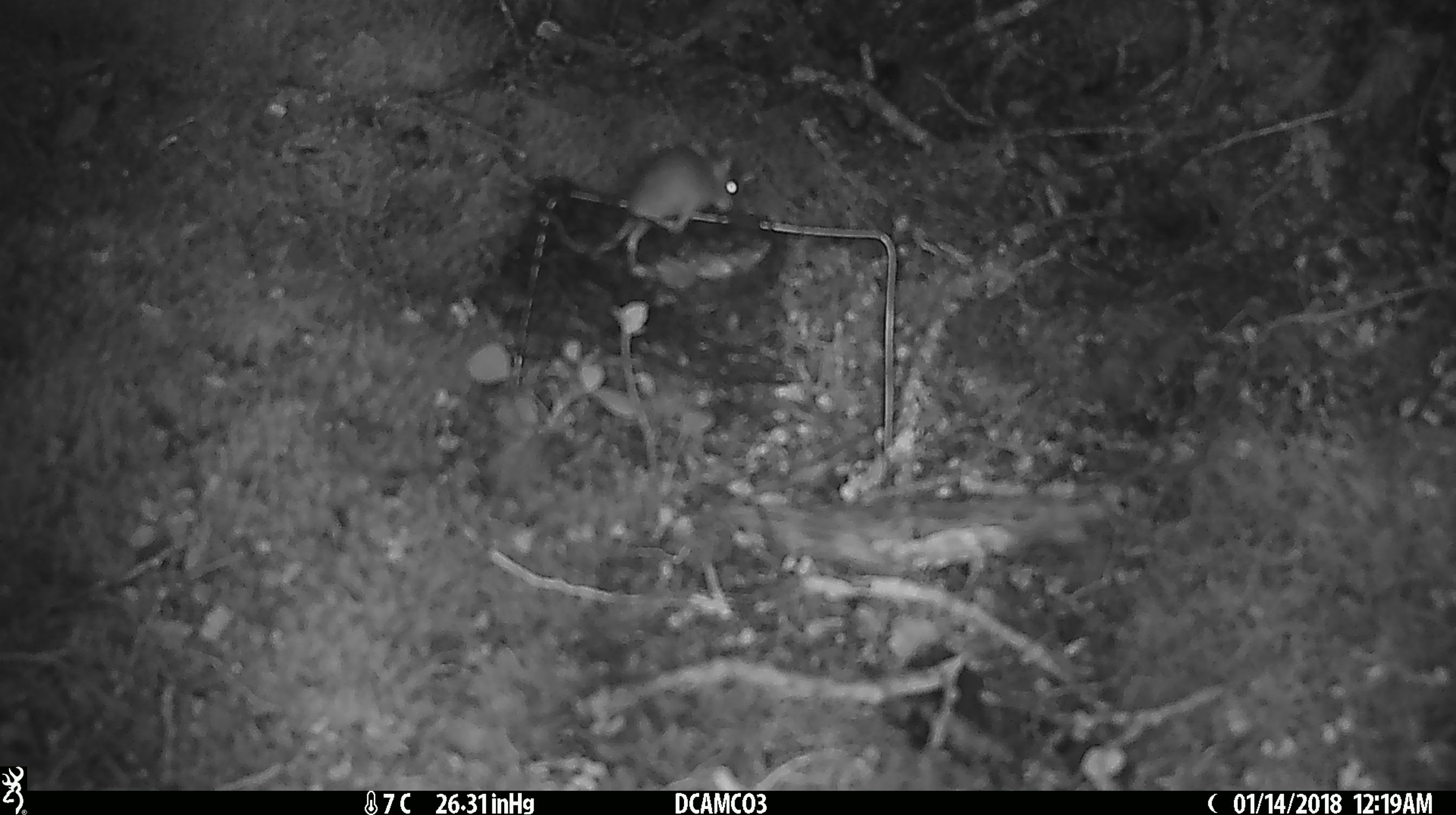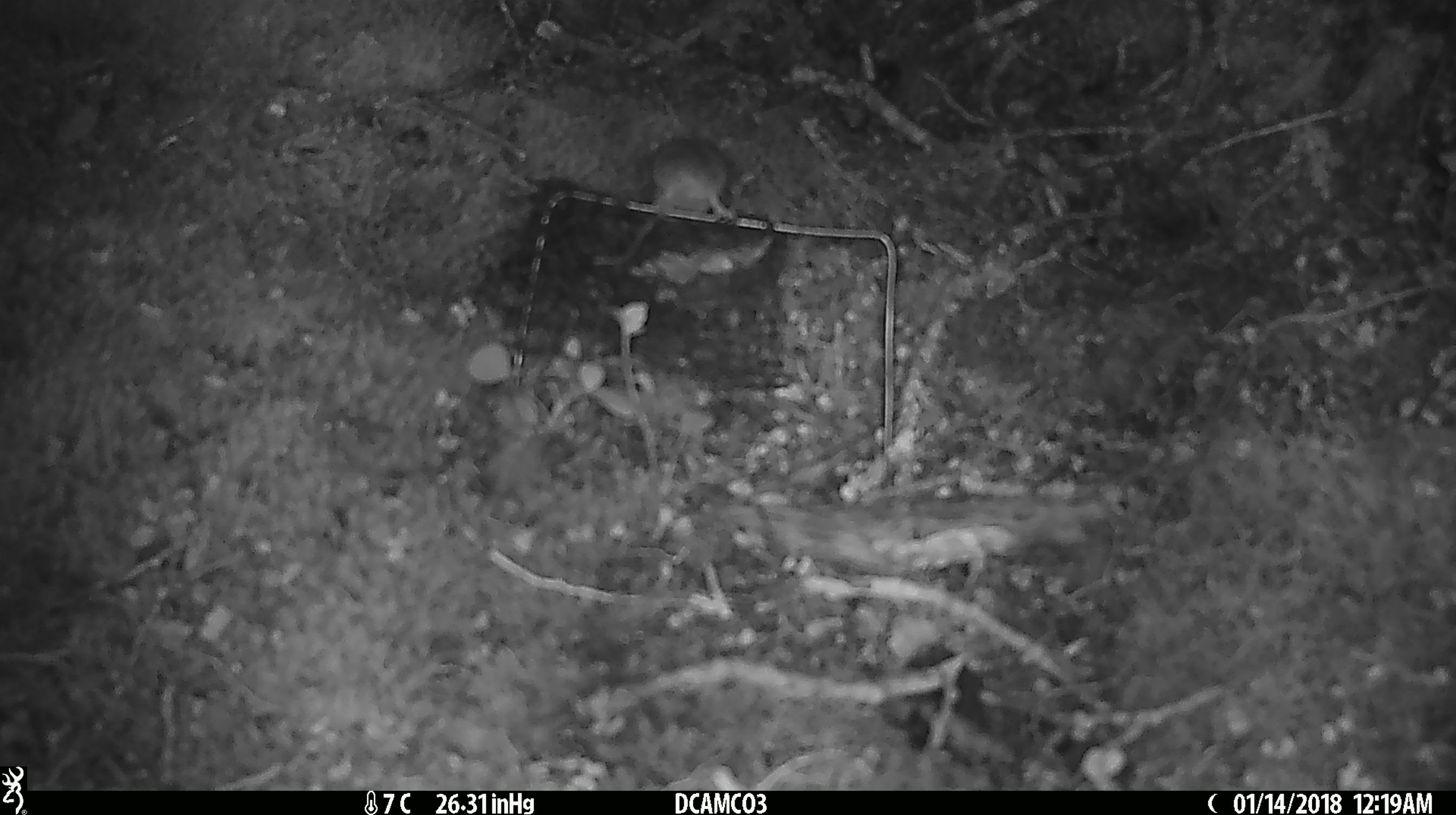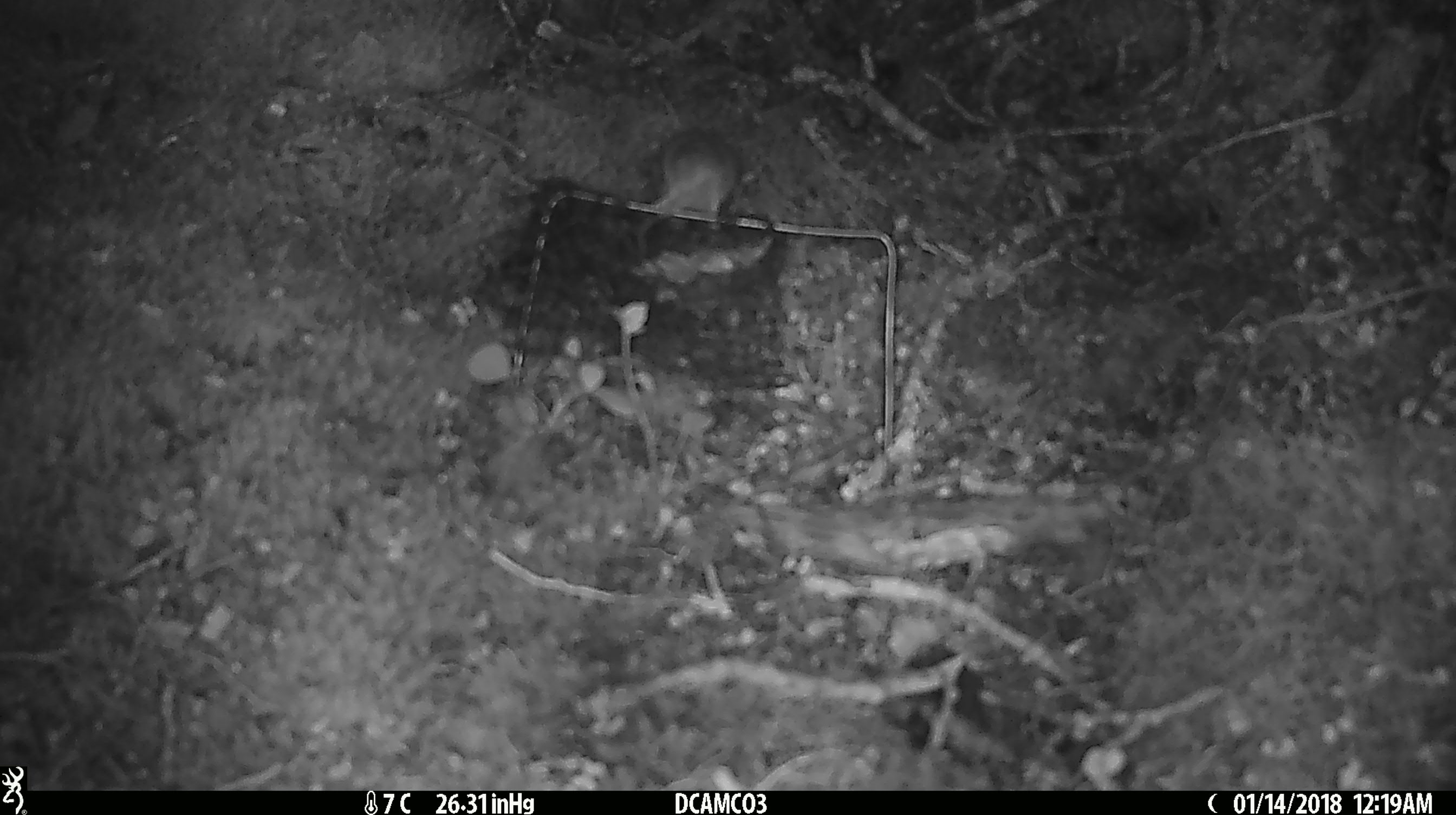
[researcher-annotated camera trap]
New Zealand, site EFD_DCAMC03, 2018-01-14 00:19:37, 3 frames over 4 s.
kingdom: Animalia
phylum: Chordata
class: Mammalia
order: Rodentia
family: Muridae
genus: Mus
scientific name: Mus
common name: mouse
Mouse (Mus).